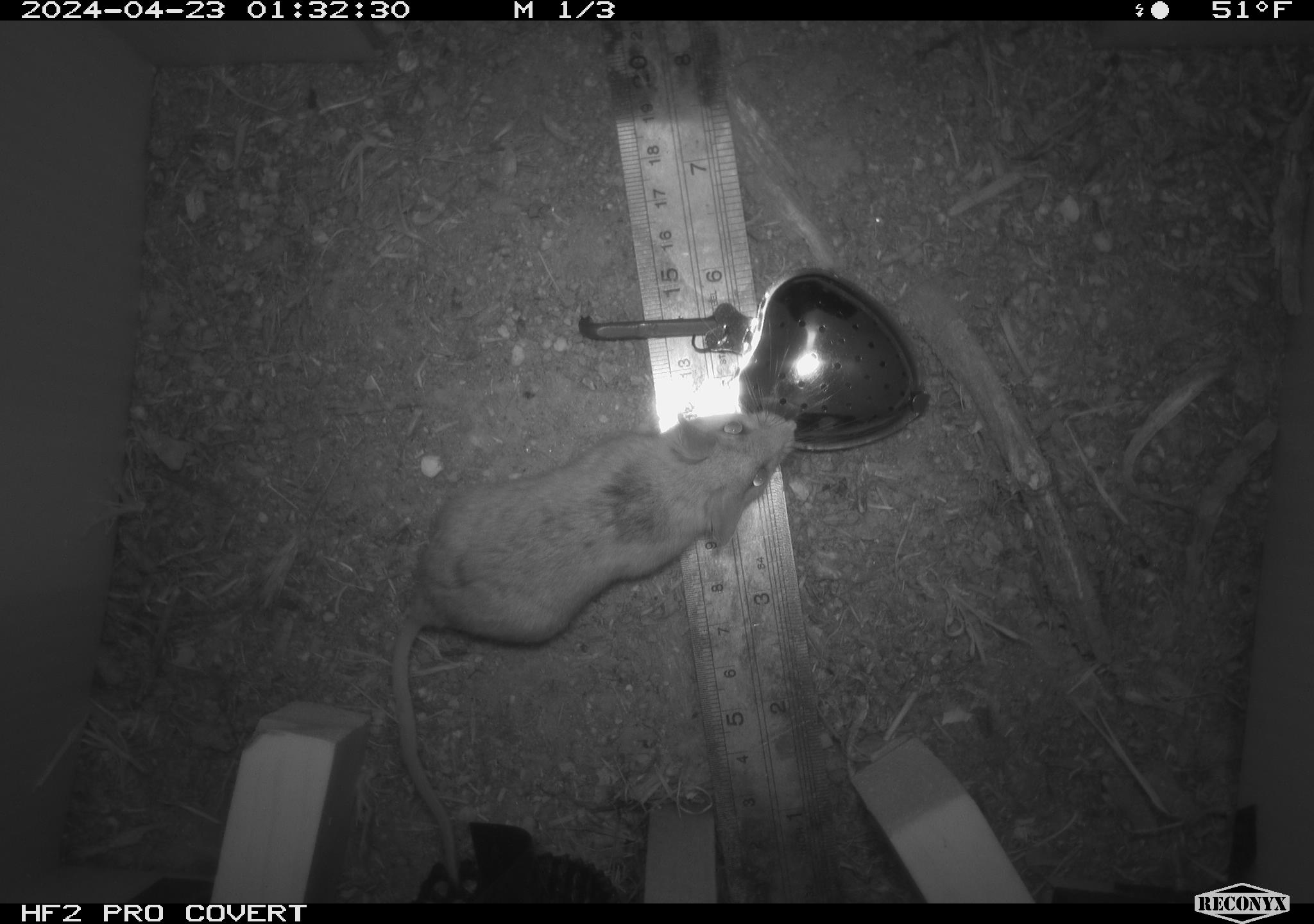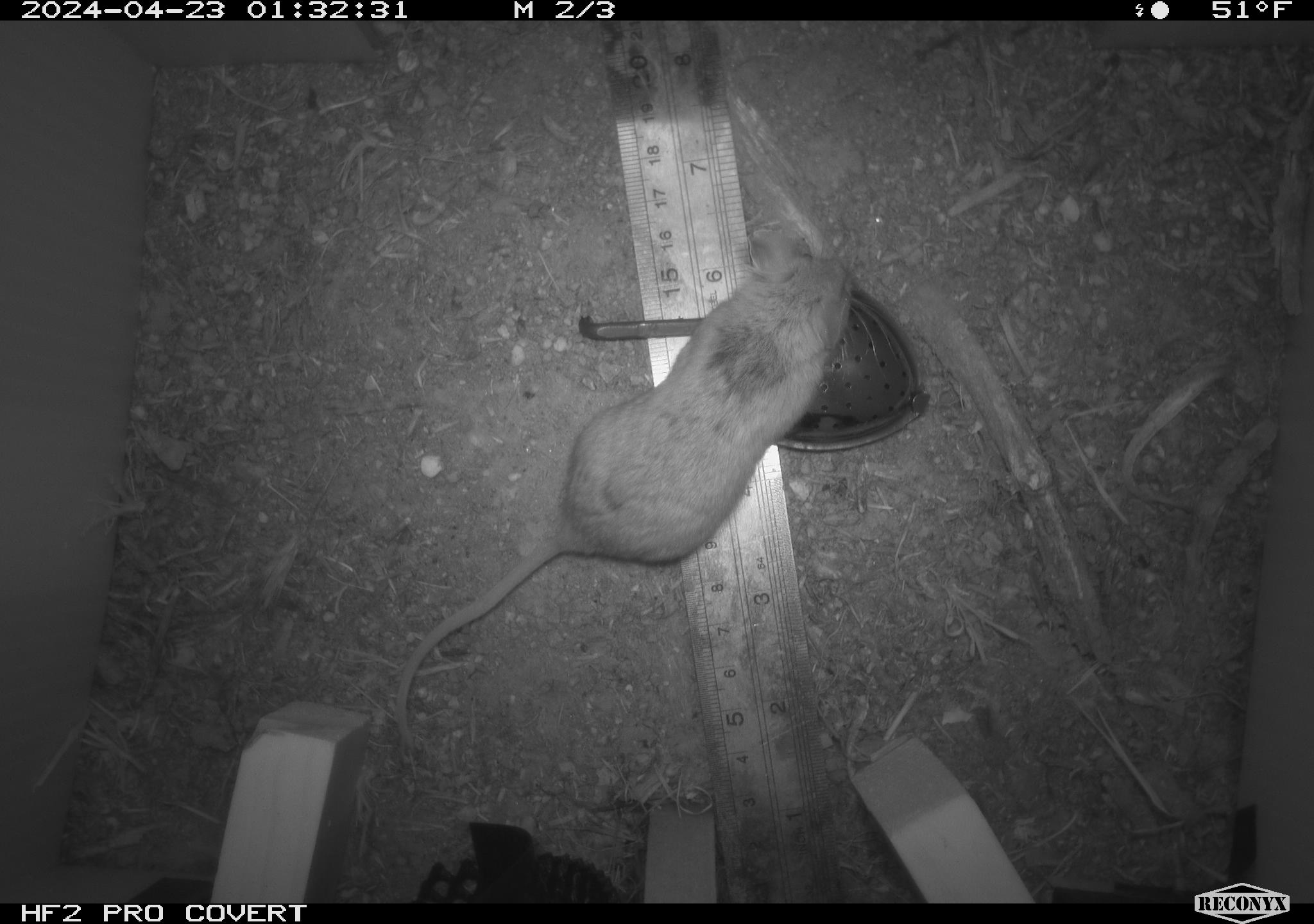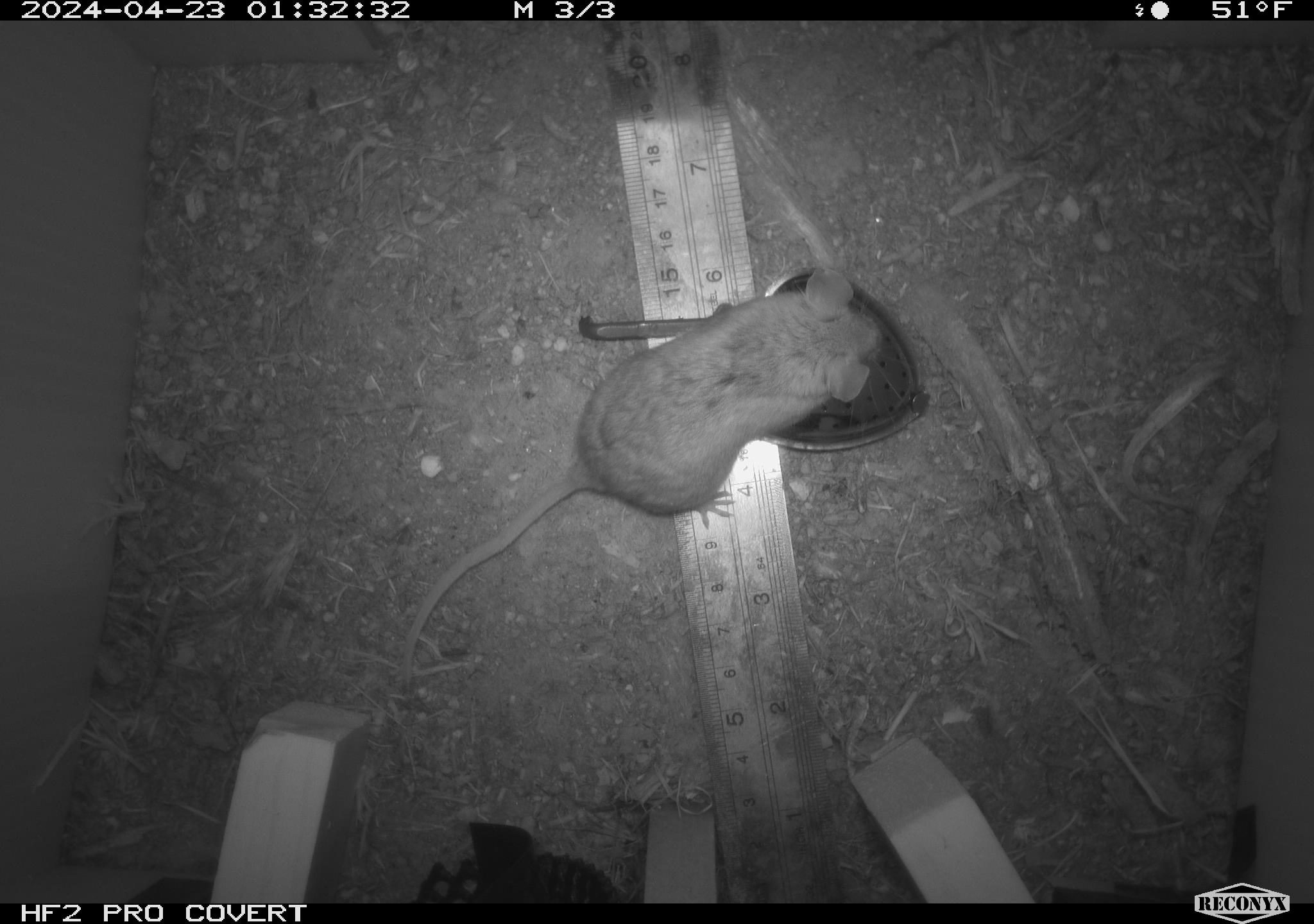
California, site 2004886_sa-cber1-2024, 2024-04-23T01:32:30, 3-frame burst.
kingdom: Animalia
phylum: Chordata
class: Mammalia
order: Rodentia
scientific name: Rodentia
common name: mouse species